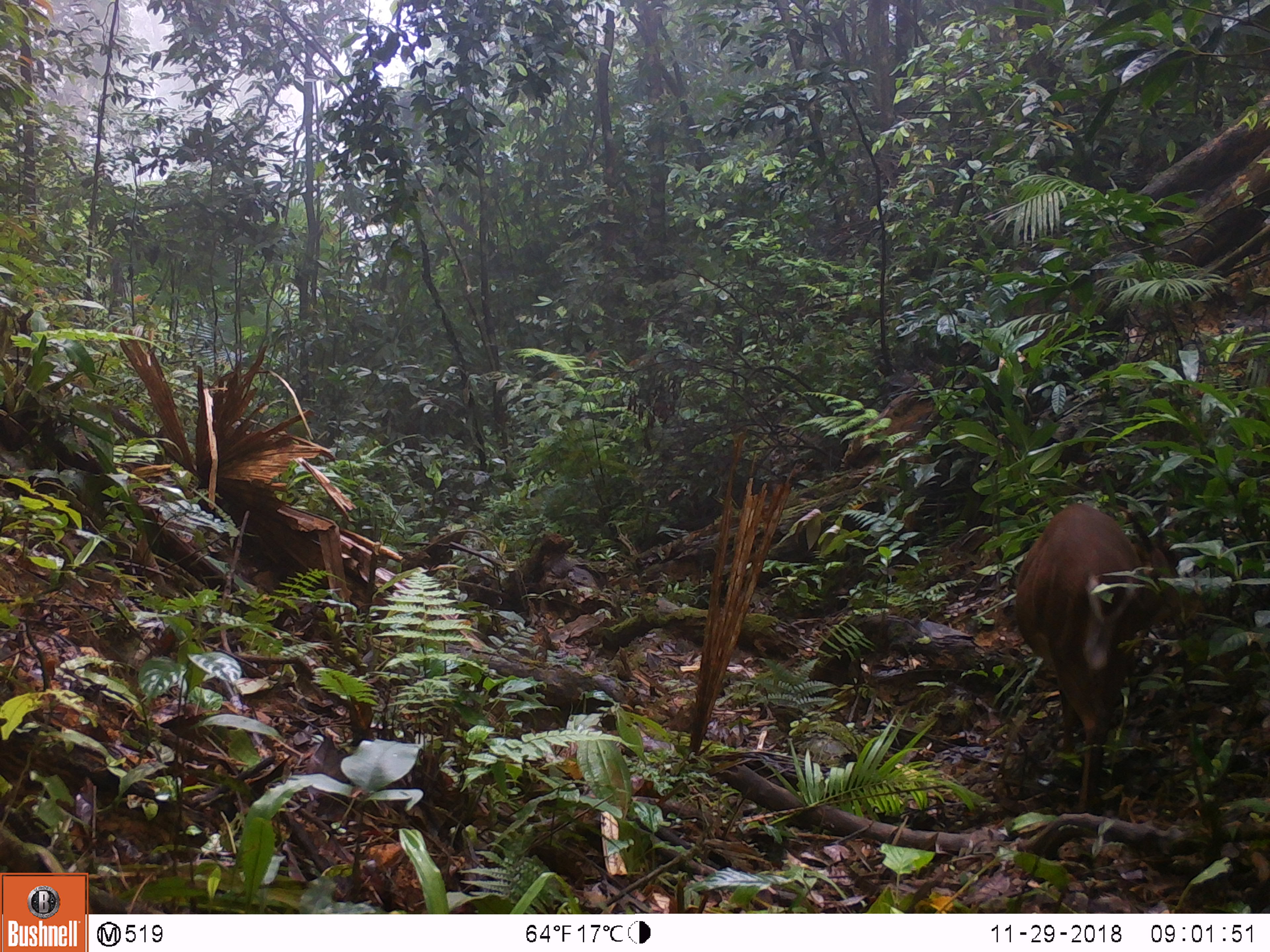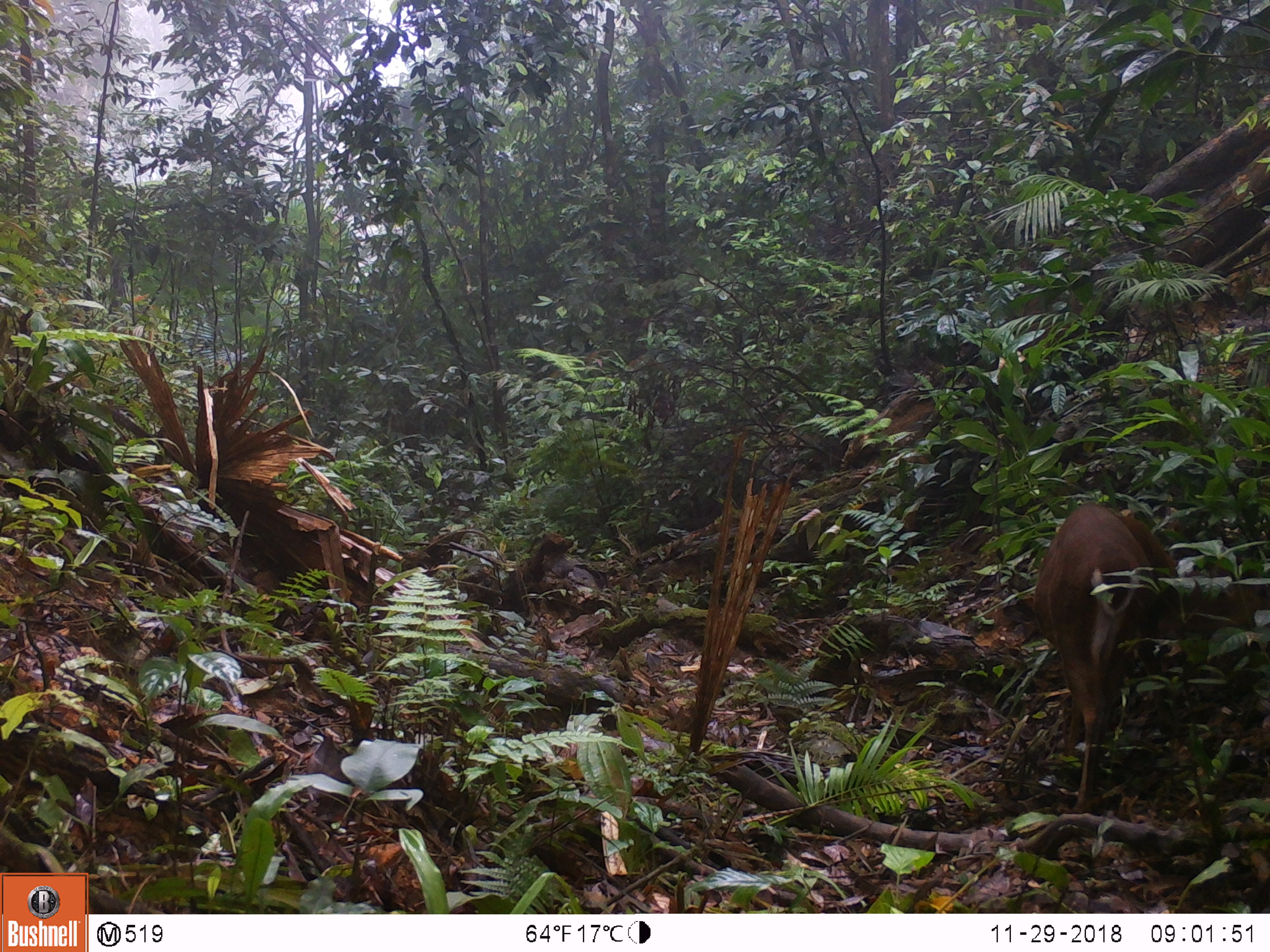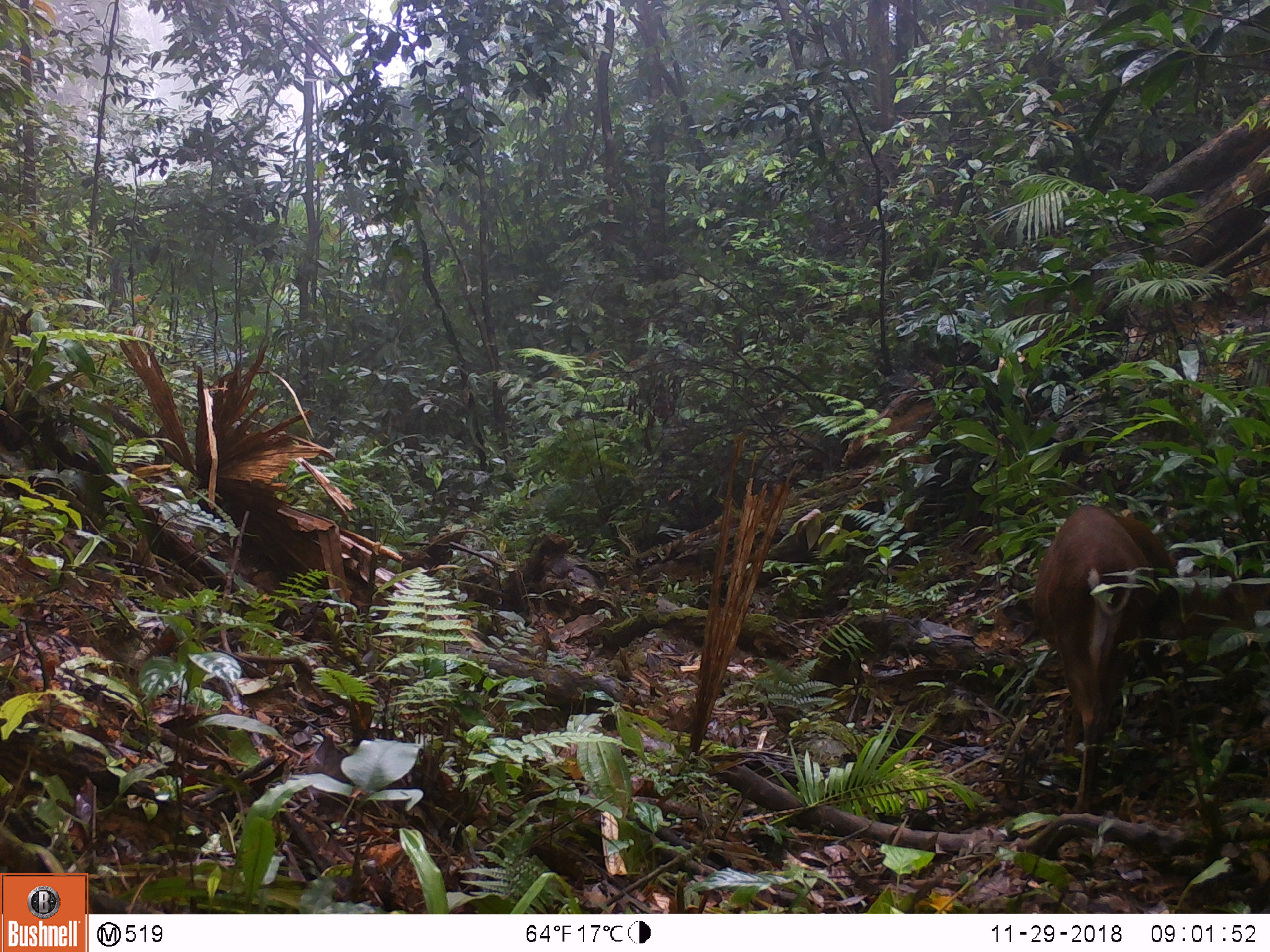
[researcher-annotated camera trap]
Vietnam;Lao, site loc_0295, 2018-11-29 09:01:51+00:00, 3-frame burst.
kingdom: Animalia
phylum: Chordata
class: Mammalia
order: Artiodactyla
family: Cervidae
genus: Muntiacus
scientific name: Muntiacus vuquangensis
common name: large-antlered muntjac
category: large antlered muntjac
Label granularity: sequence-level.